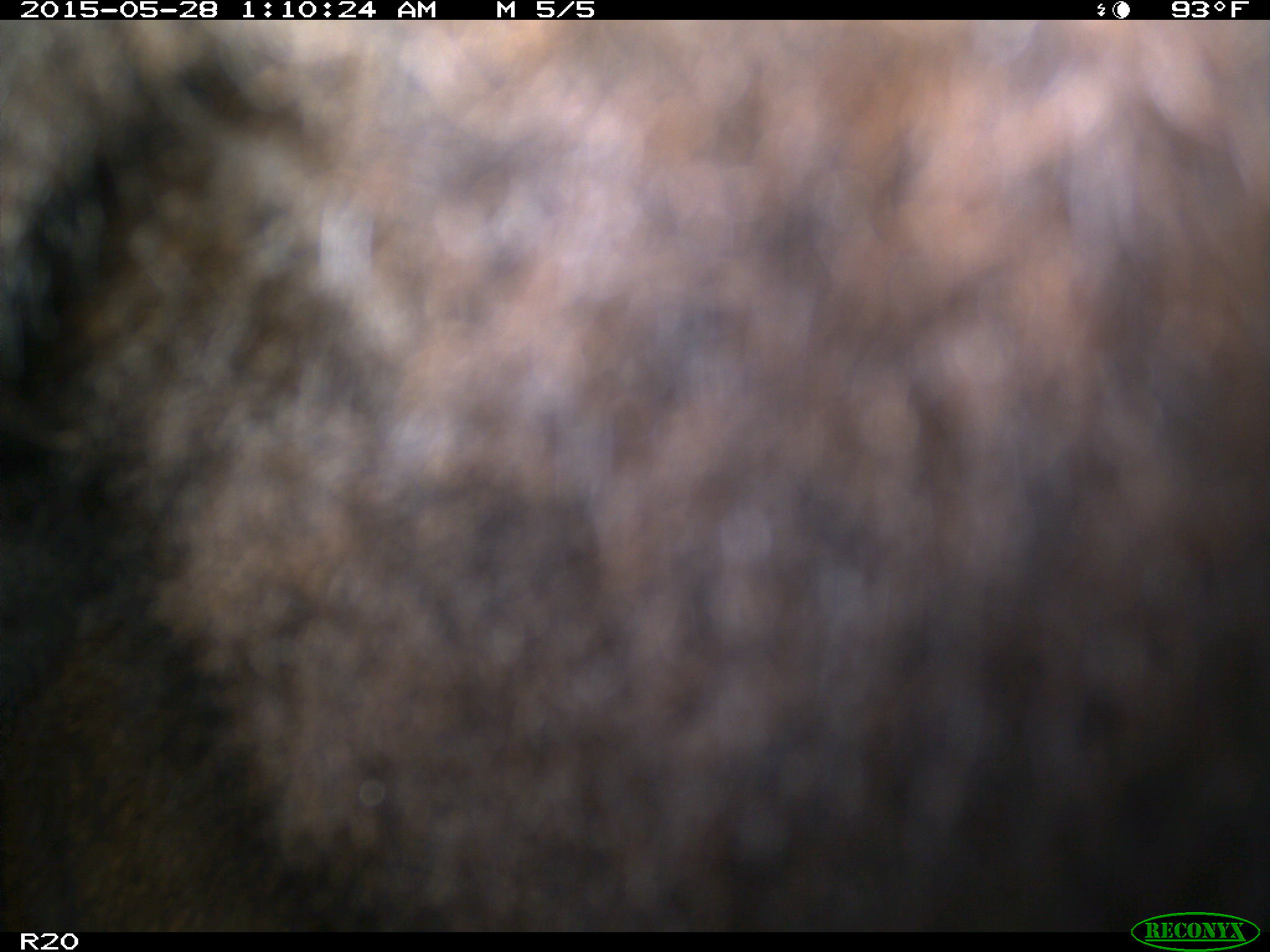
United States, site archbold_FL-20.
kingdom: Animalia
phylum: Chordata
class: Mammalia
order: Artiodactyla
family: Bovidae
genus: Bos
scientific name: Bos taurus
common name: domestic cow